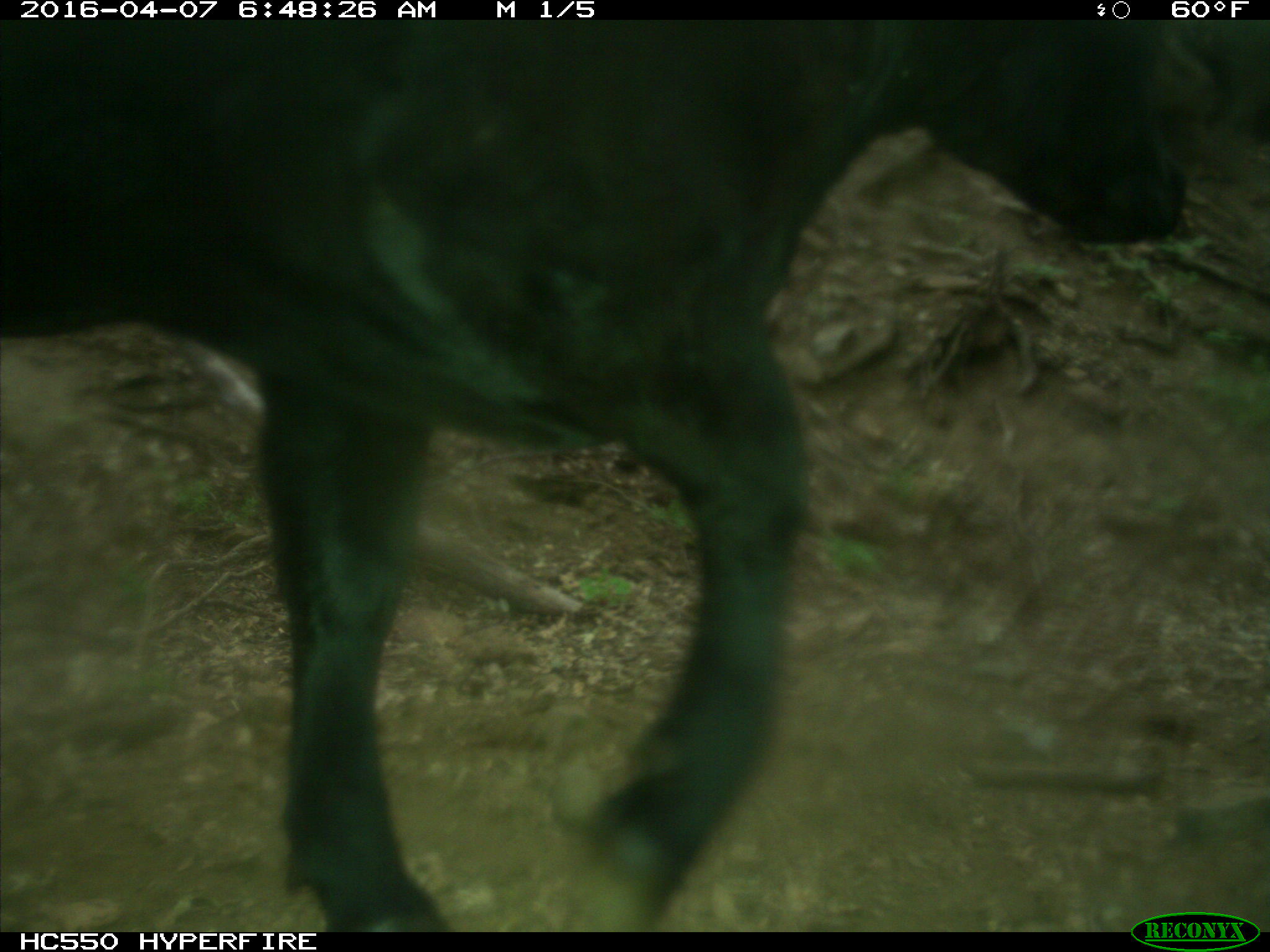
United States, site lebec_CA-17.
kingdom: Animalia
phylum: Chordata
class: Mammalia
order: Artiodactyla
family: Bovidae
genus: Bos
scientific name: Bos taurus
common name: domestic cow